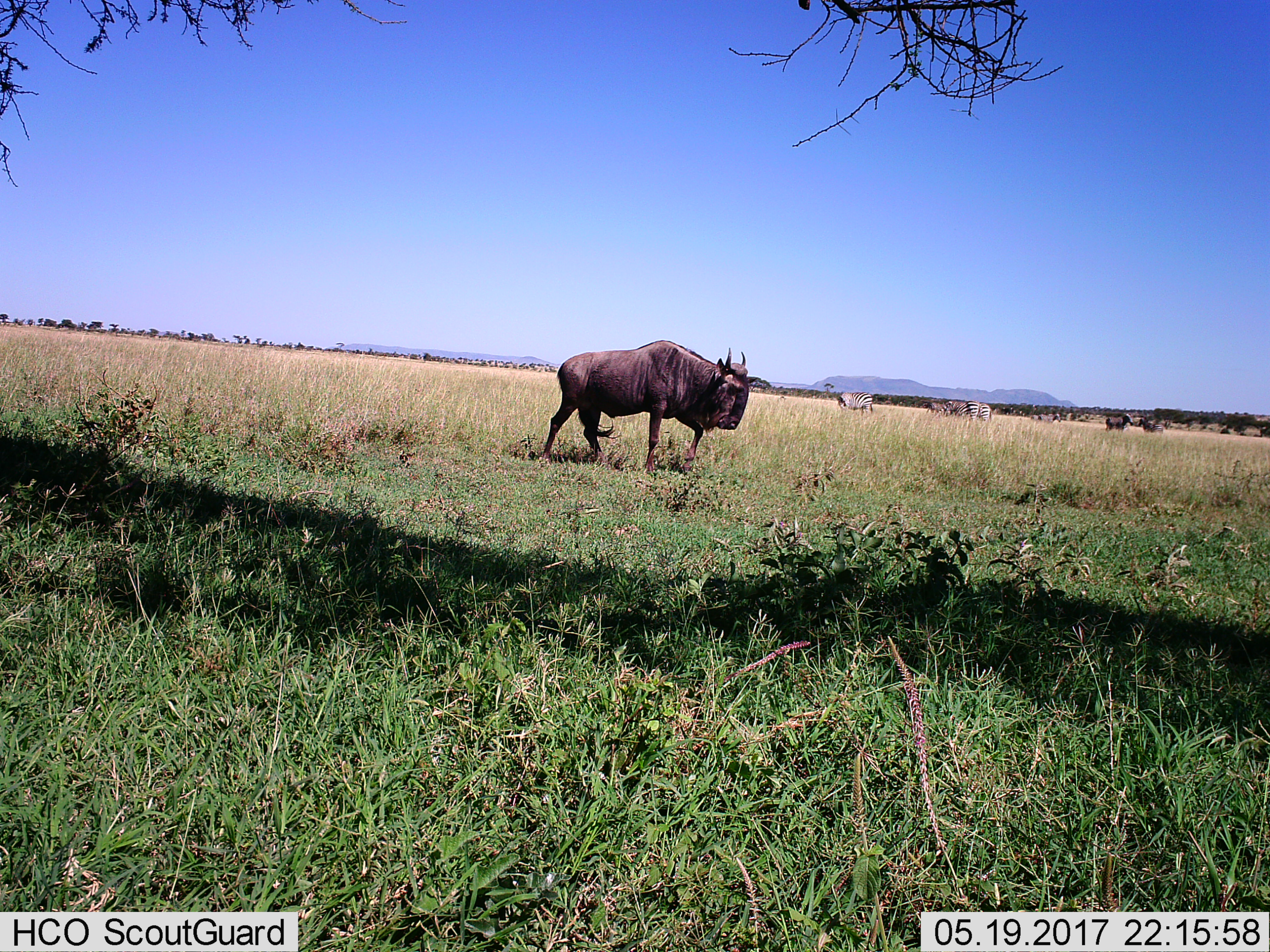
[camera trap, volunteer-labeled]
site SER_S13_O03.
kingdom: Animalia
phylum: Chordata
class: Mammalia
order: Artiodactyla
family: Bovidae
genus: Connochaetes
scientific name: Connochaetes taurinus taurinus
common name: blue wildebeest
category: wildebeestblue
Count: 1.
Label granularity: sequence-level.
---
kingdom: Animalia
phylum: Chordata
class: Mammalia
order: Perissodactyla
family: Equidae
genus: Equus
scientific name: Equus quagga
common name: plains zebra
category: zebraplains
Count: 6.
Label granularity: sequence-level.